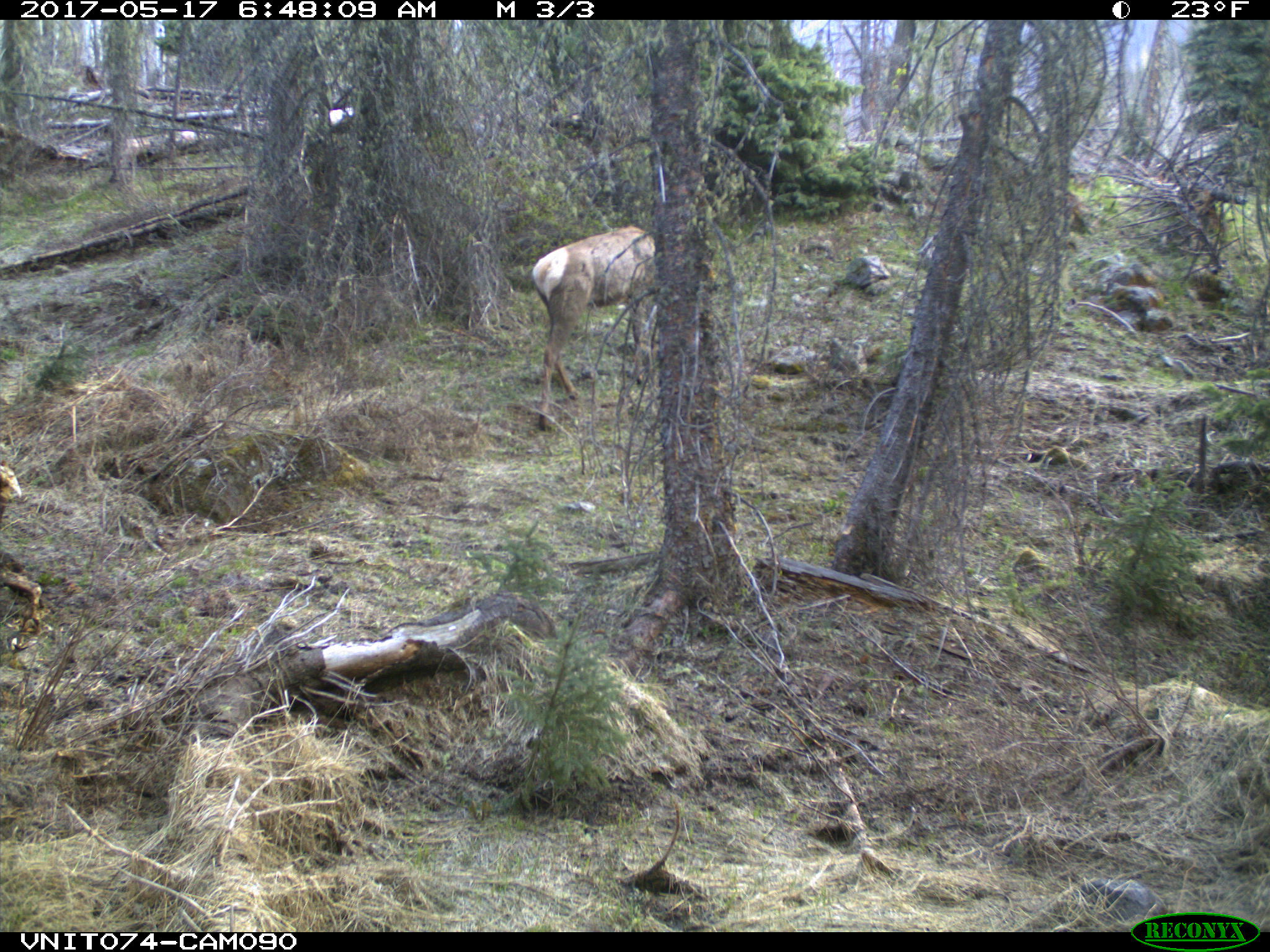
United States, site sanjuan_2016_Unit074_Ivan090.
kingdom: Animalia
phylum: Chordata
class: Mammalia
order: Artiodactyla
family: Cervidae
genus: Cervus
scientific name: Cervus elaphus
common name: red deer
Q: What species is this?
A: Cervus elaphus (red deer).